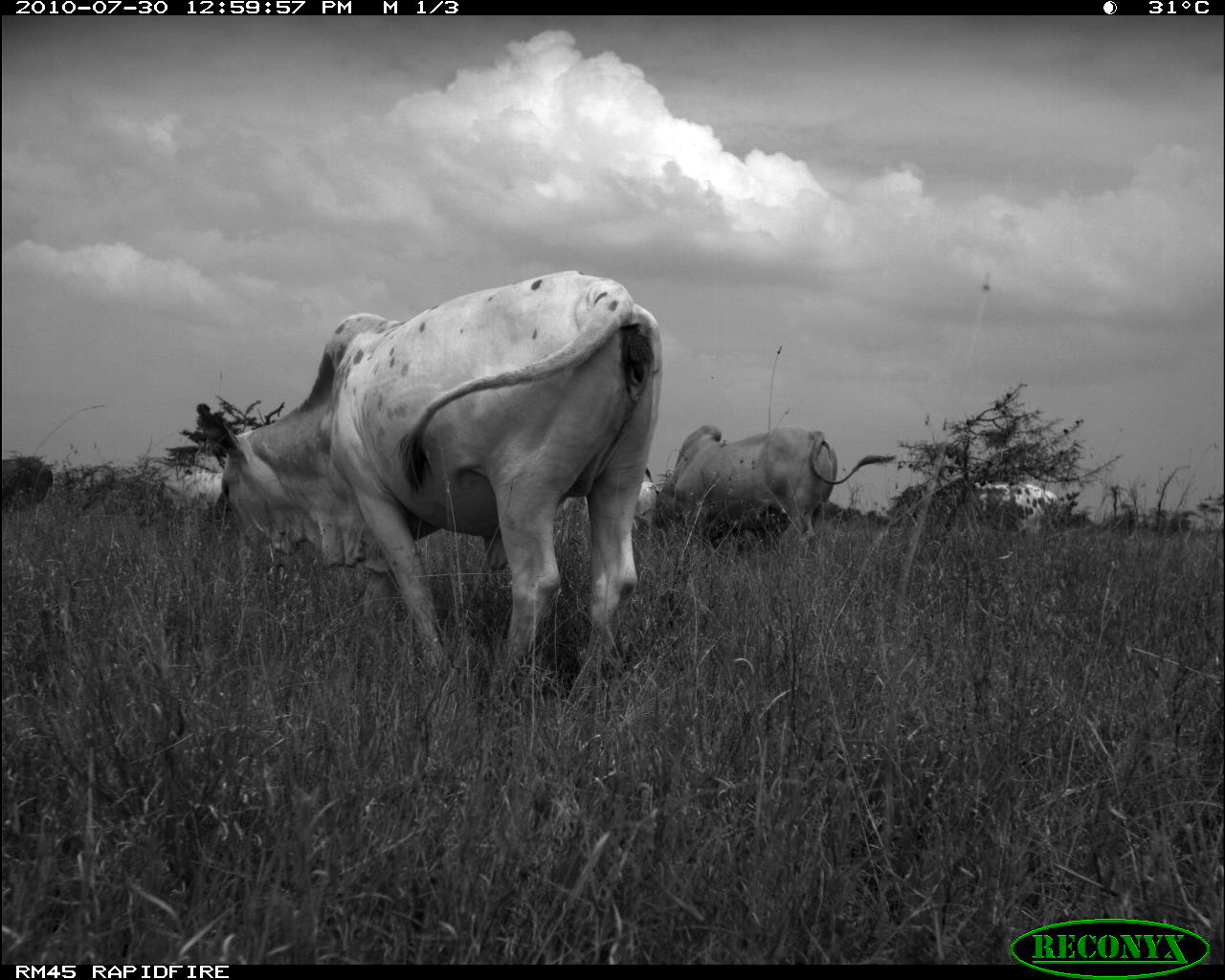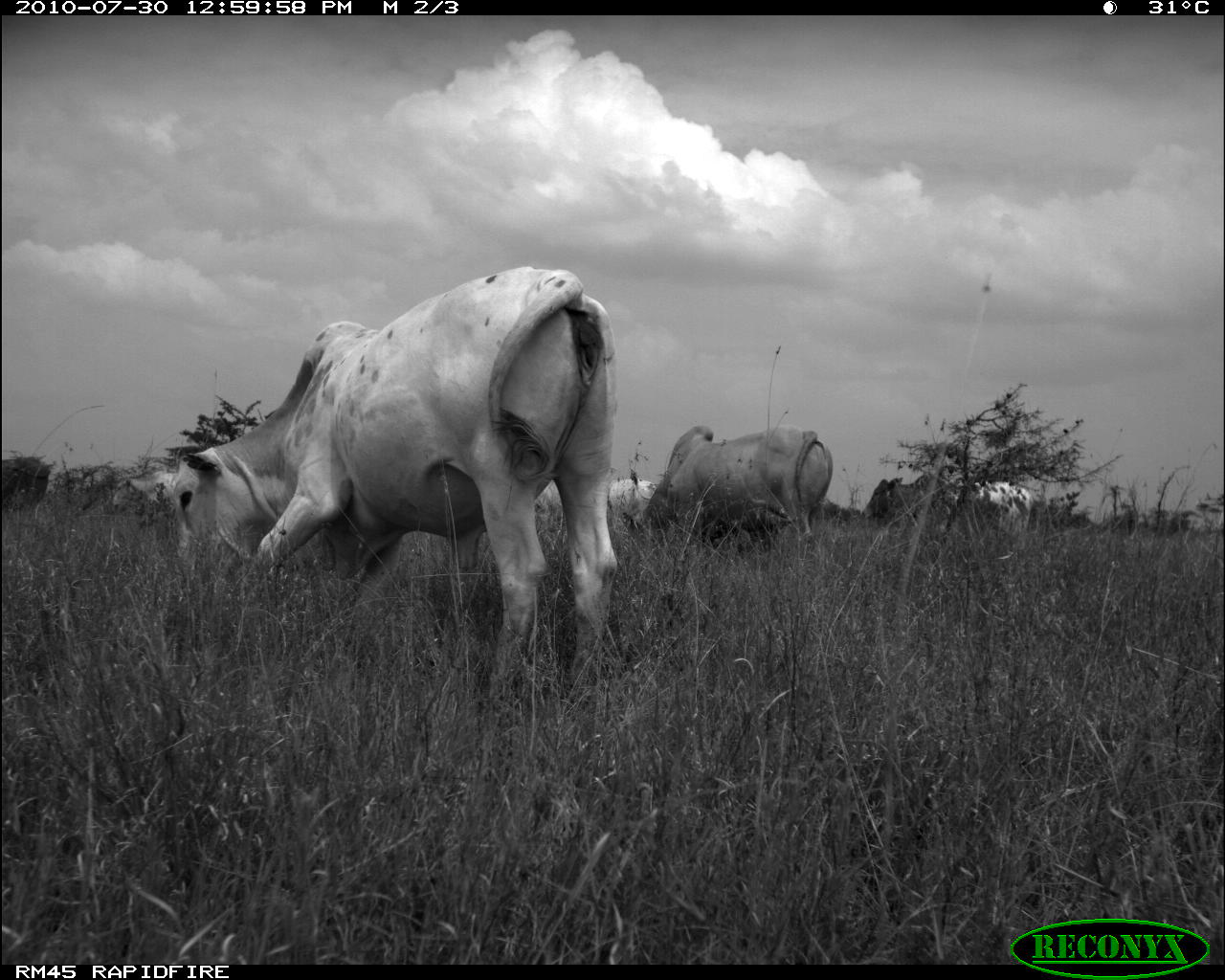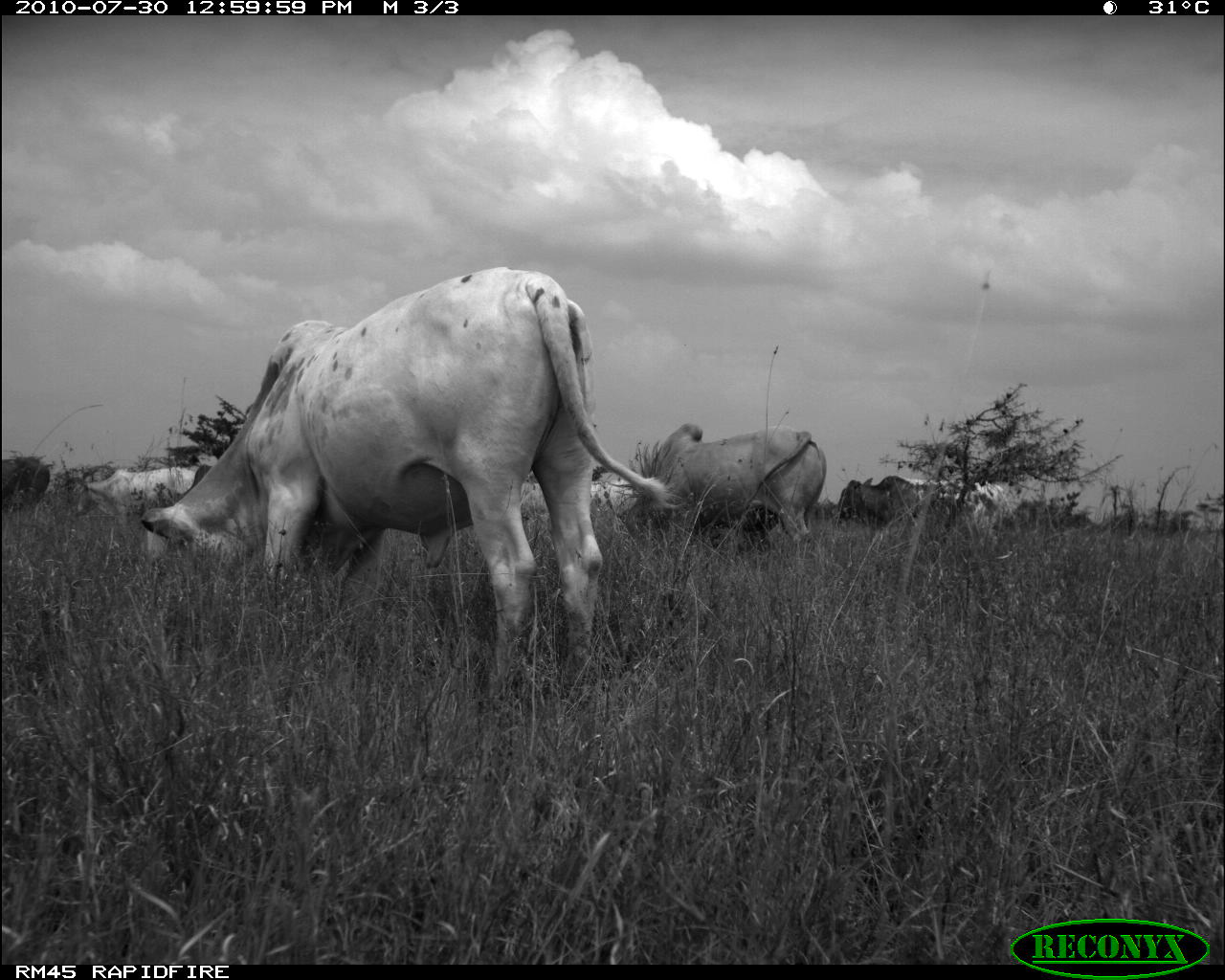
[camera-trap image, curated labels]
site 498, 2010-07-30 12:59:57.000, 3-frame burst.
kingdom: Animalia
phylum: Chordata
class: Mammalia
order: Artiodactyla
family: Bovidae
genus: Tragelaphus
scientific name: Tragelaphus oryx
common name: eland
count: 5